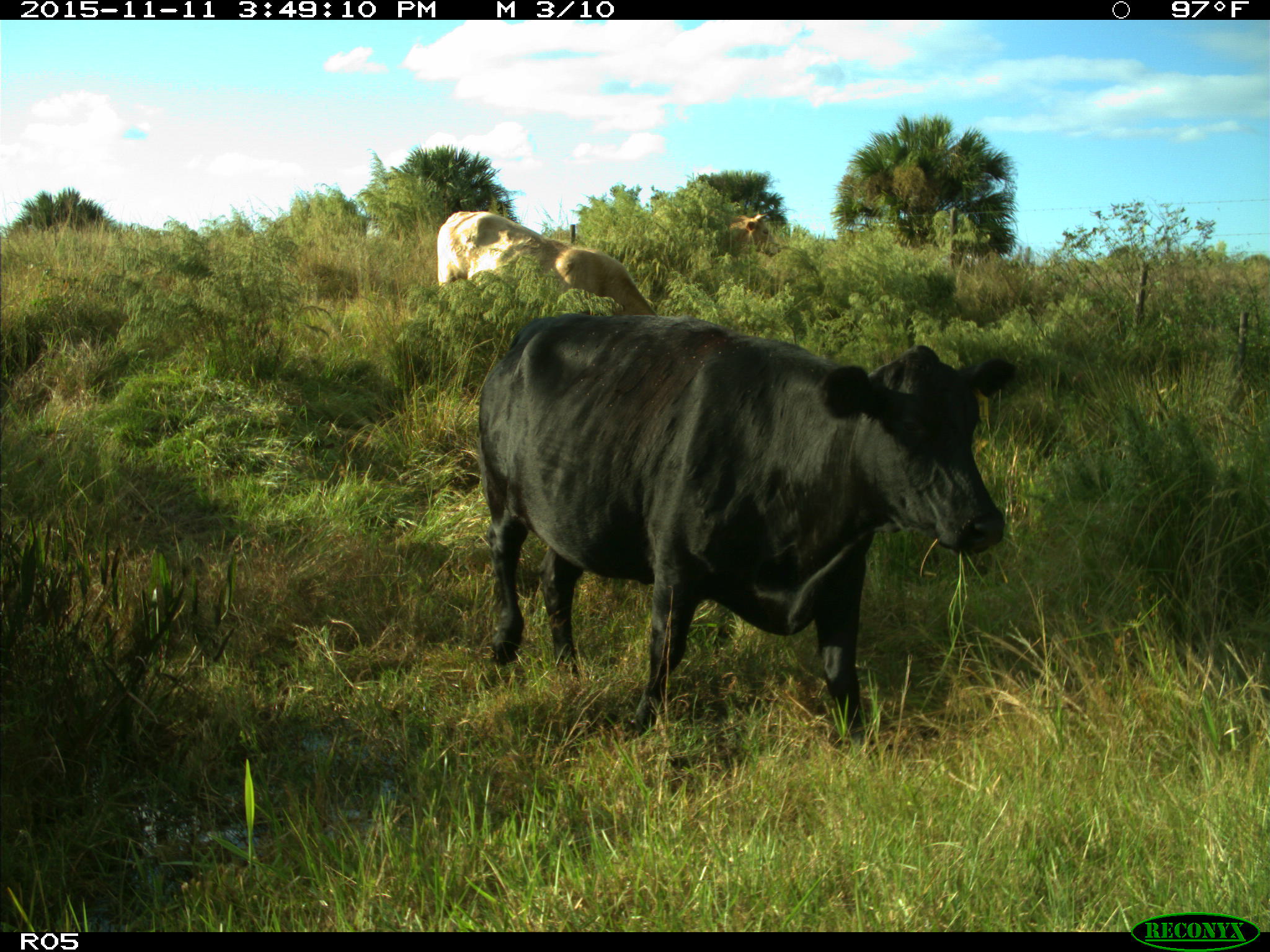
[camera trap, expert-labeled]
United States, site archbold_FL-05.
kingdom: Animalia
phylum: Chordata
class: Mammalia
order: Artiodactyla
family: Bovidae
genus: Bos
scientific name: Bos taurus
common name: domestic cow